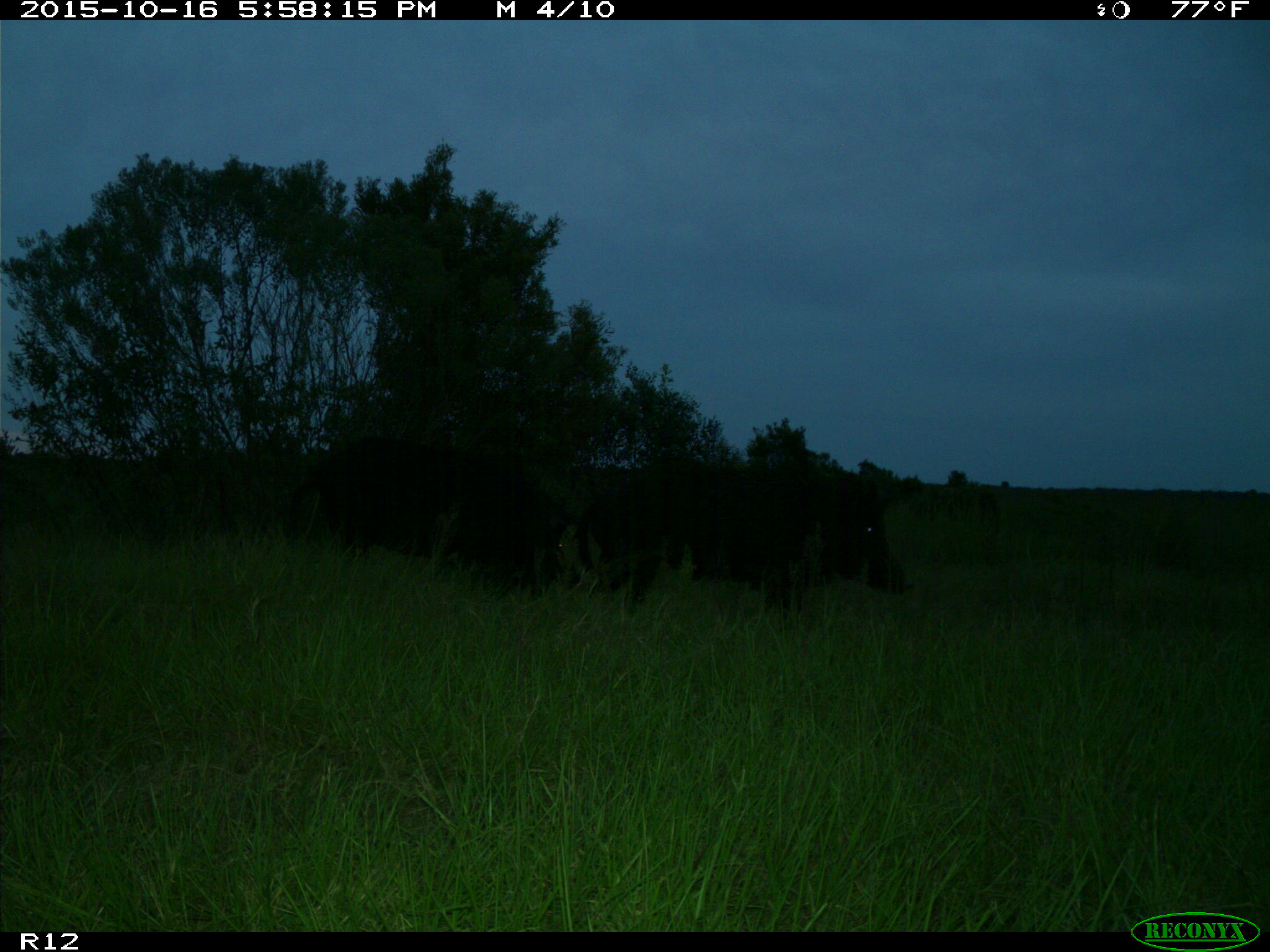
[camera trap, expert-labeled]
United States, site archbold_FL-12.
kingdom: Animalia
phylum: Chordata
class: Mammalia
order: Artiodactyla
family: Suidae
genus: Sus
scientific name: Sus scrofa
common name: wild boar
Sus scrofa (wild boar).